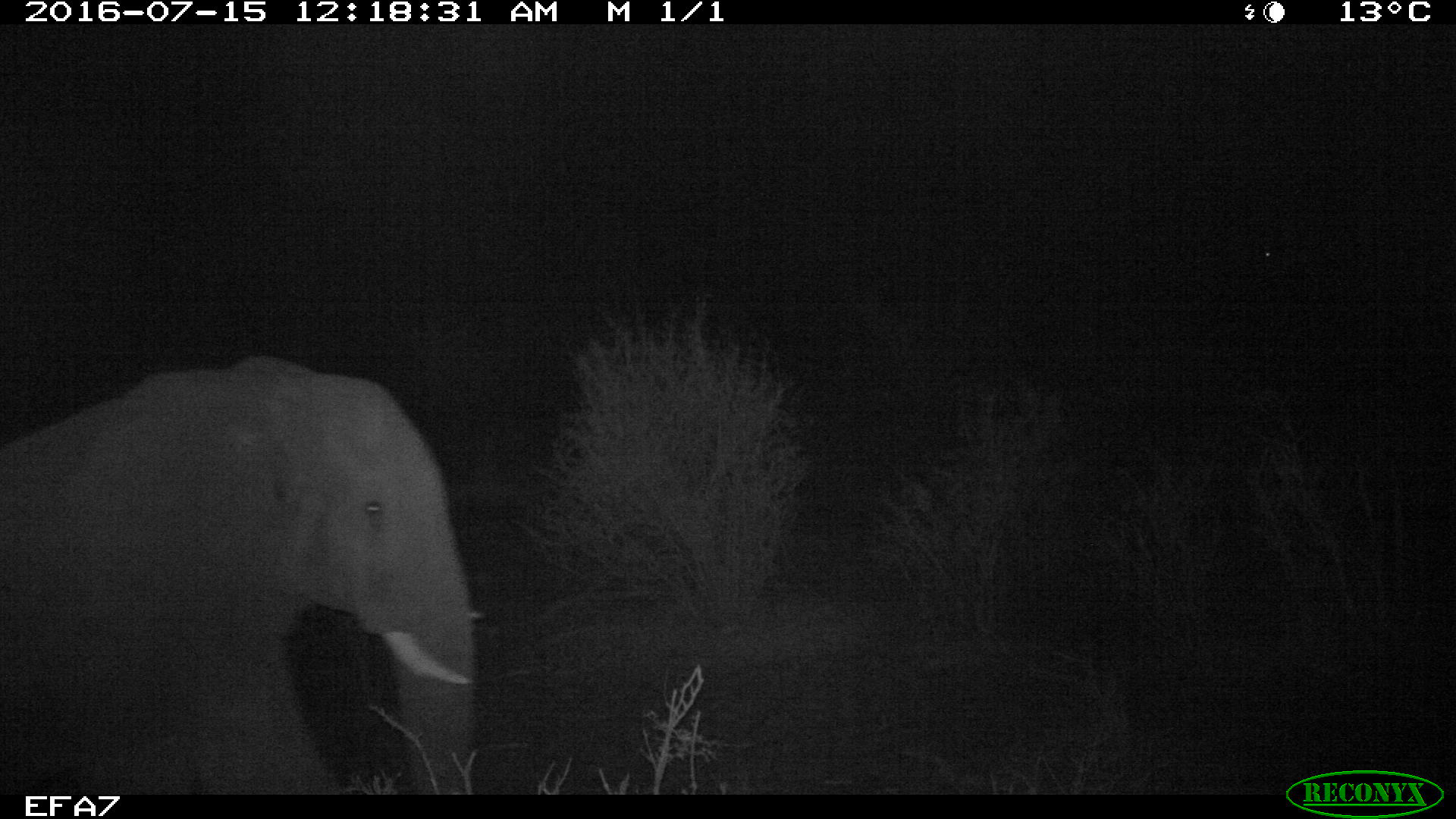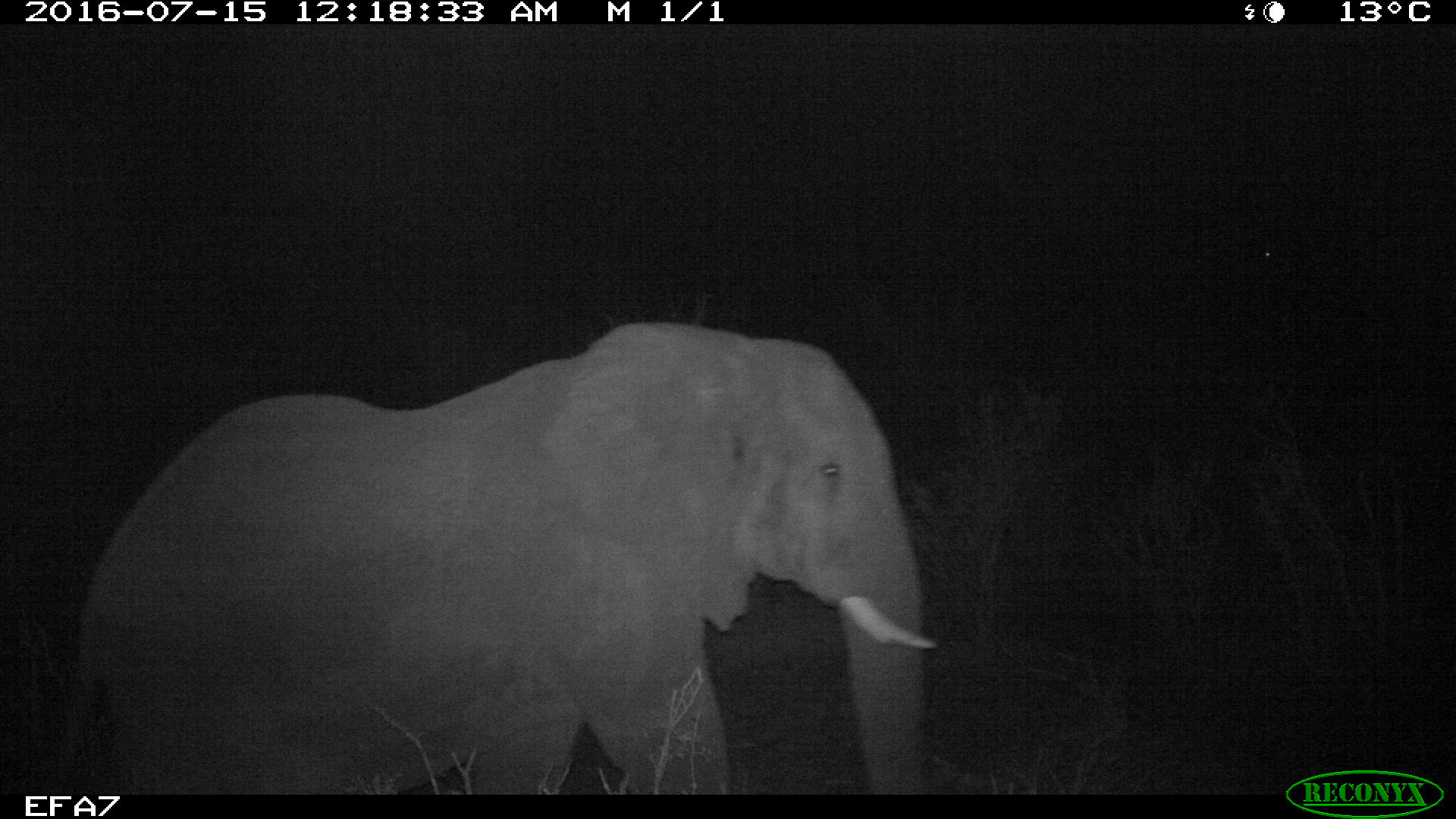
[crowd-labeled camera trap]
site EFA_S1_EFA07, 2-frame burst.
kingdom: Animalia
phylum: Chordata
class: Mammalia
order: Proboscidea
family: Elephantidae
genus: Loxodonta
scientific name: Loxodonta africana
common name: african bush elephant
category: elephant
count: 1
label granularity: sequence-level